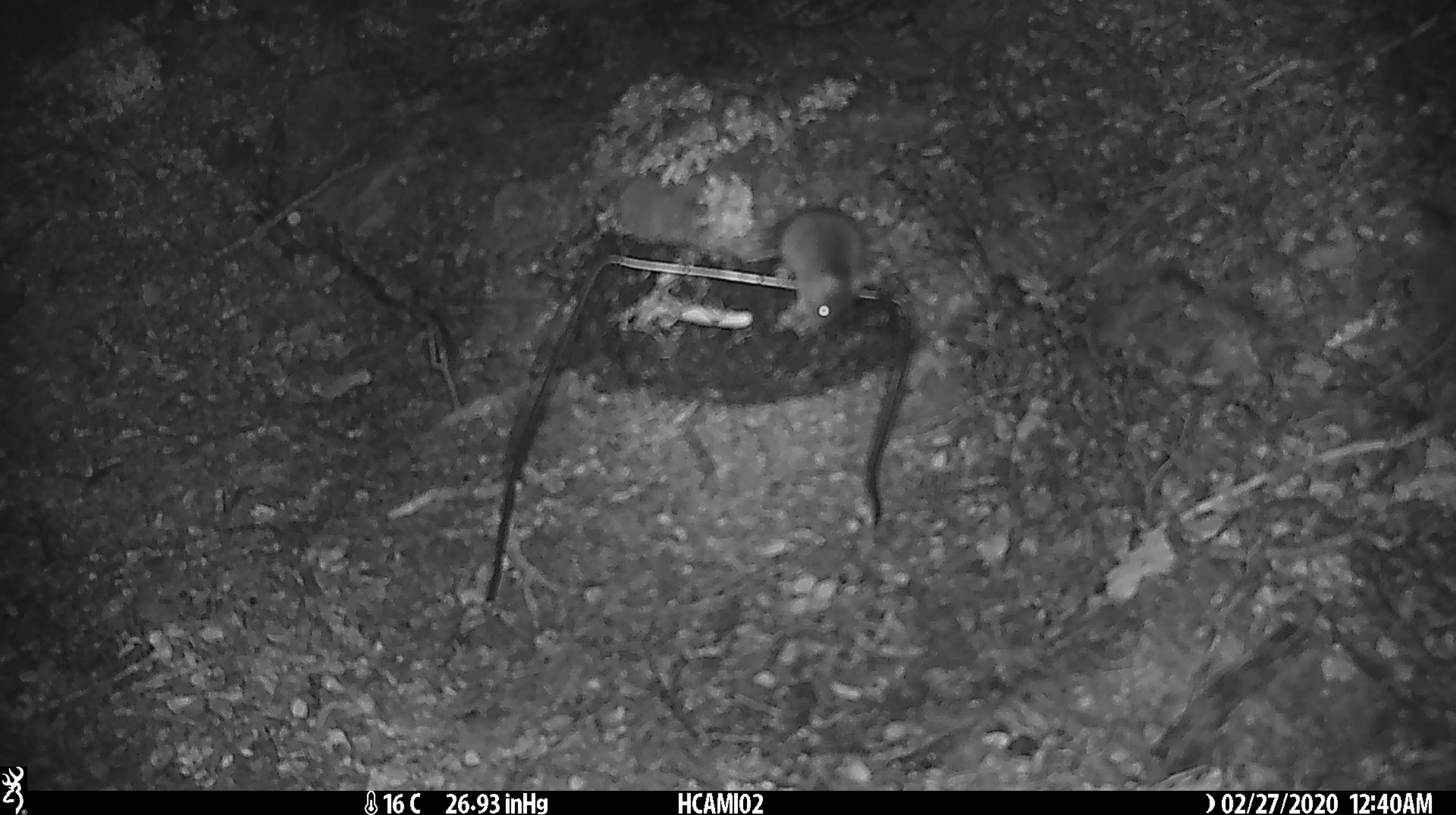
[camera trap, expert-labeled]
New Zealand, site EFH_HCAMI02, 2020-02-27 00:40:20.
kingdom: Animalia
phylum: Chordata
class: Mammalia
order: Rodentia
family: Muridae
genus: Mus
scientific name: Mus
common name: mouse